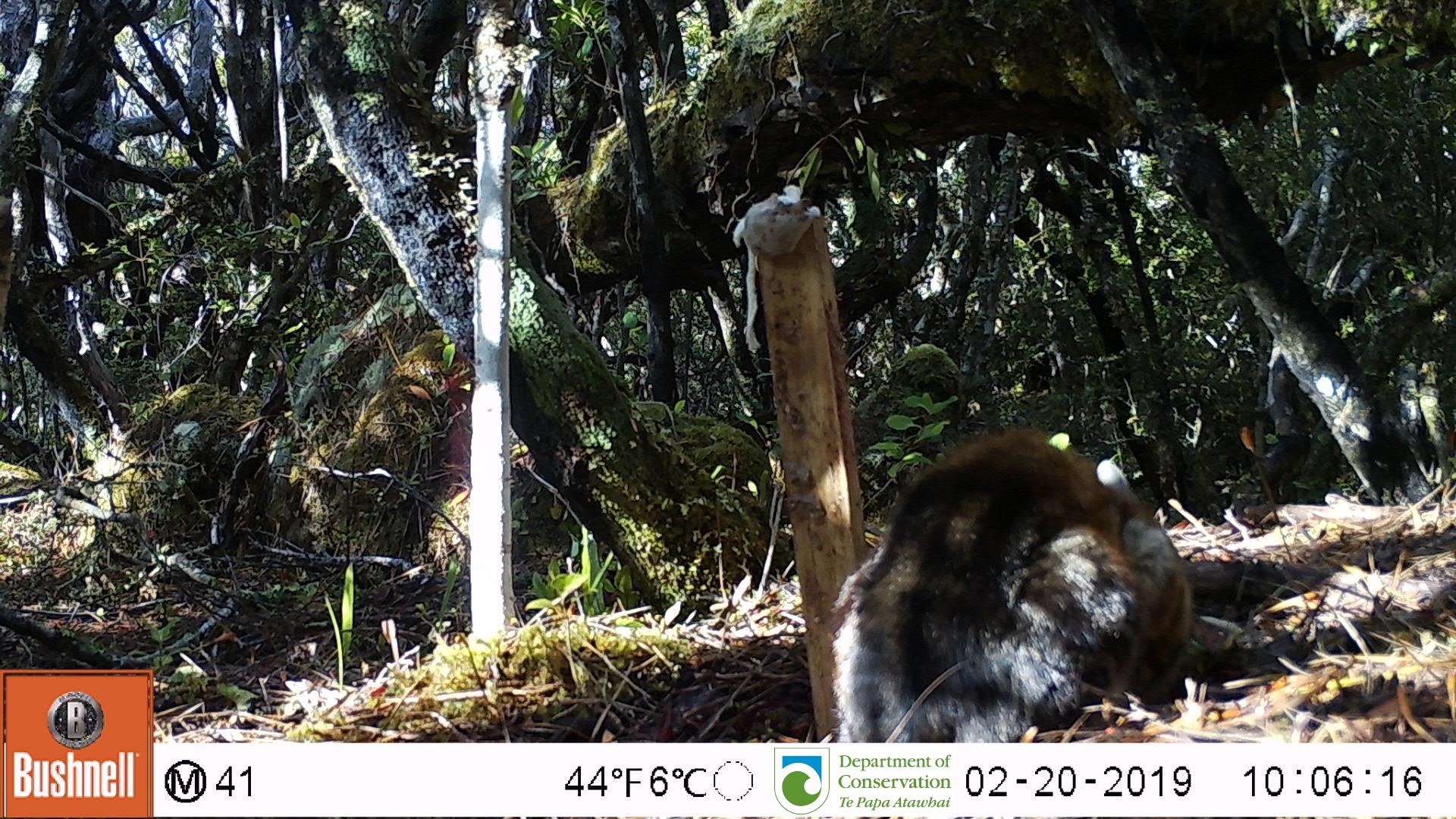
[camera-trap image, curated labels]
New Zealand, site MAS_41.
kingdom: Animalia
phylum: Chordata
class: Mammalia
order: Carnivora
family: Felidae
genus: Felis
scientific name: Felis catus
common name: domestic cat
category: cat